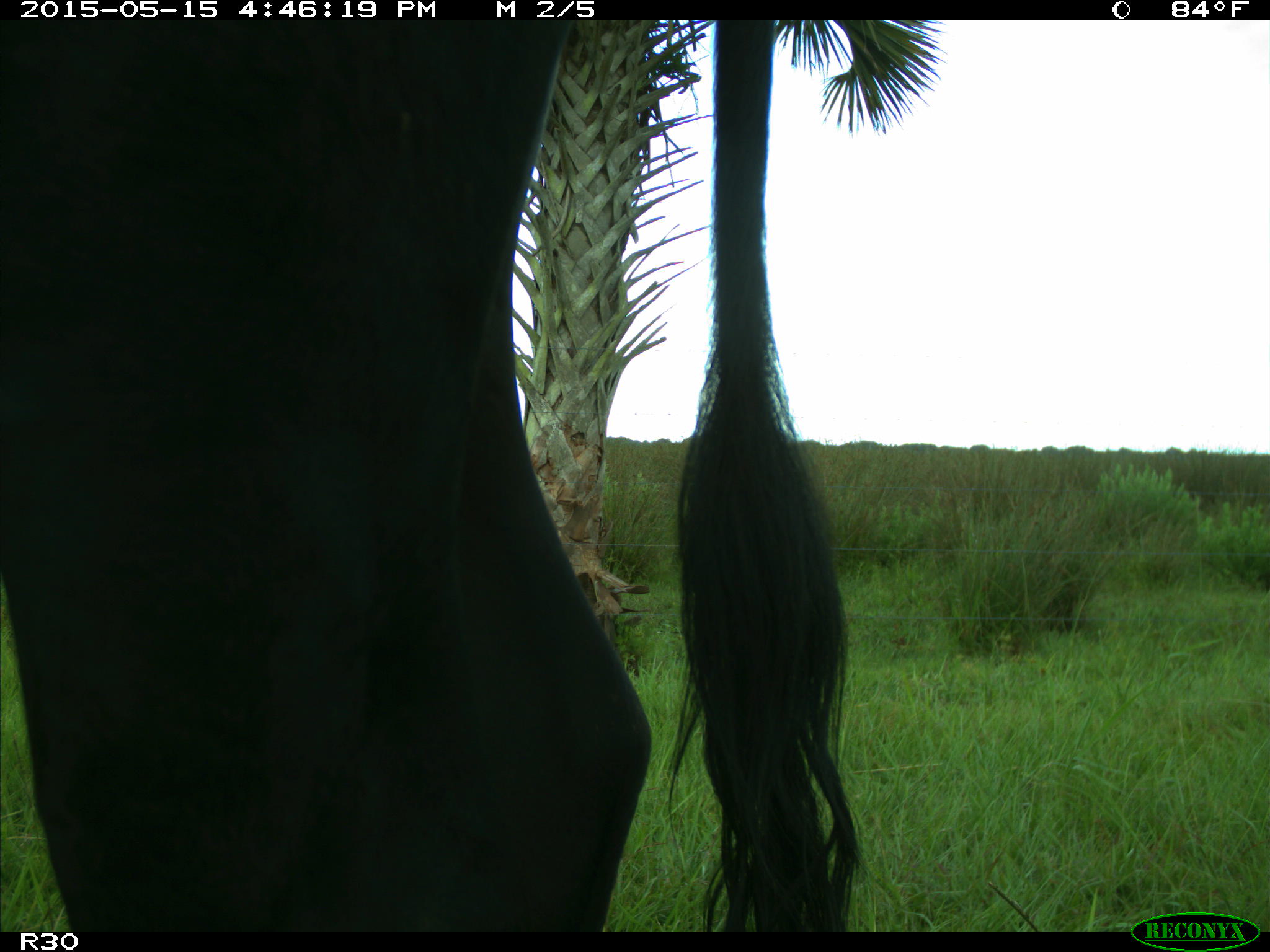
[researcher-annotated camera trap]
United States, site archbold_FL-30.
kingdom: Animalia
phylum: Chordata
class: Mammalia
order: Artiodactyla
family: Bovidae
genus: Bos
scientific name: Bos taurus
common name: domestic cow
Bos taurus (domestic cow).